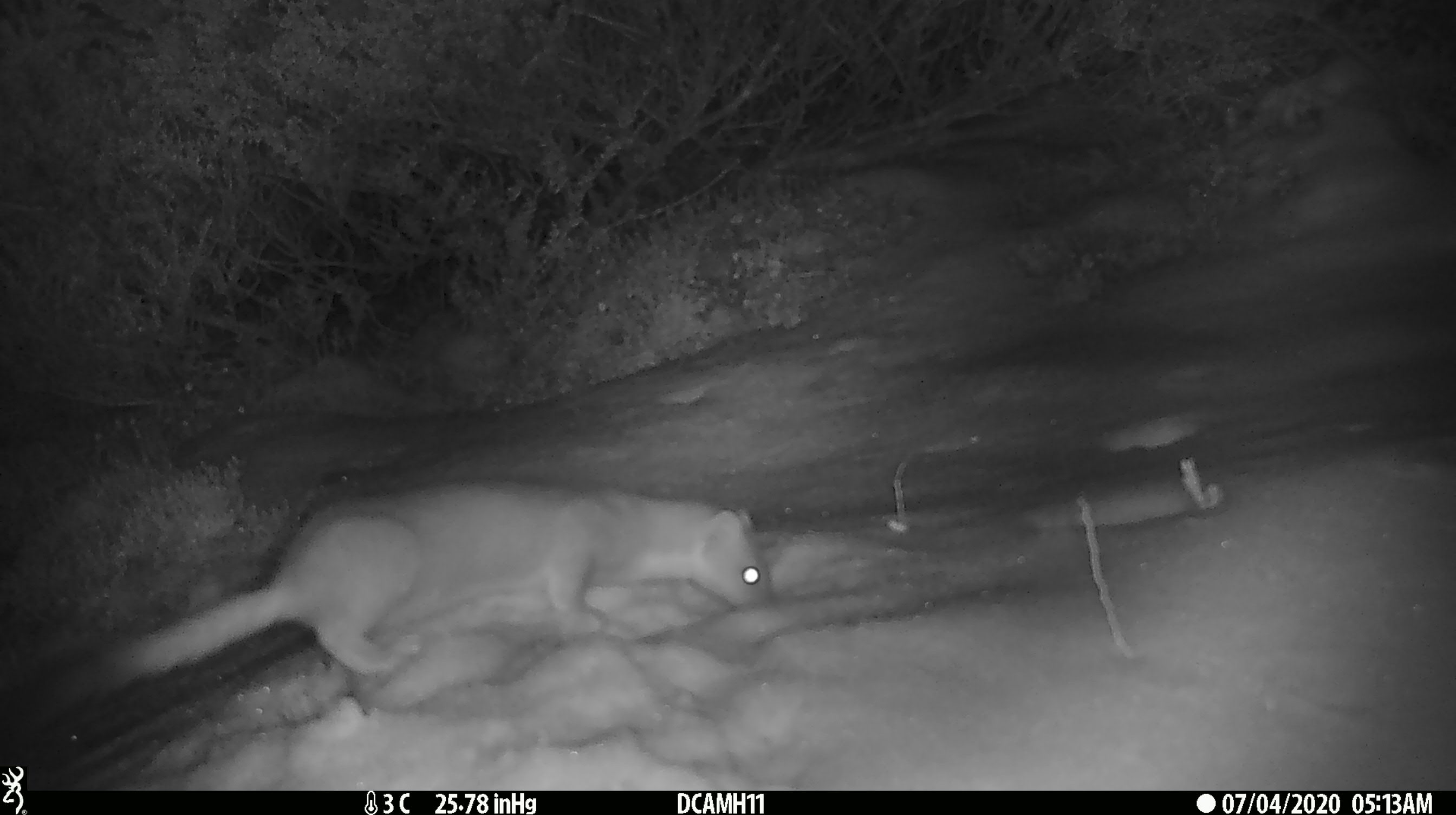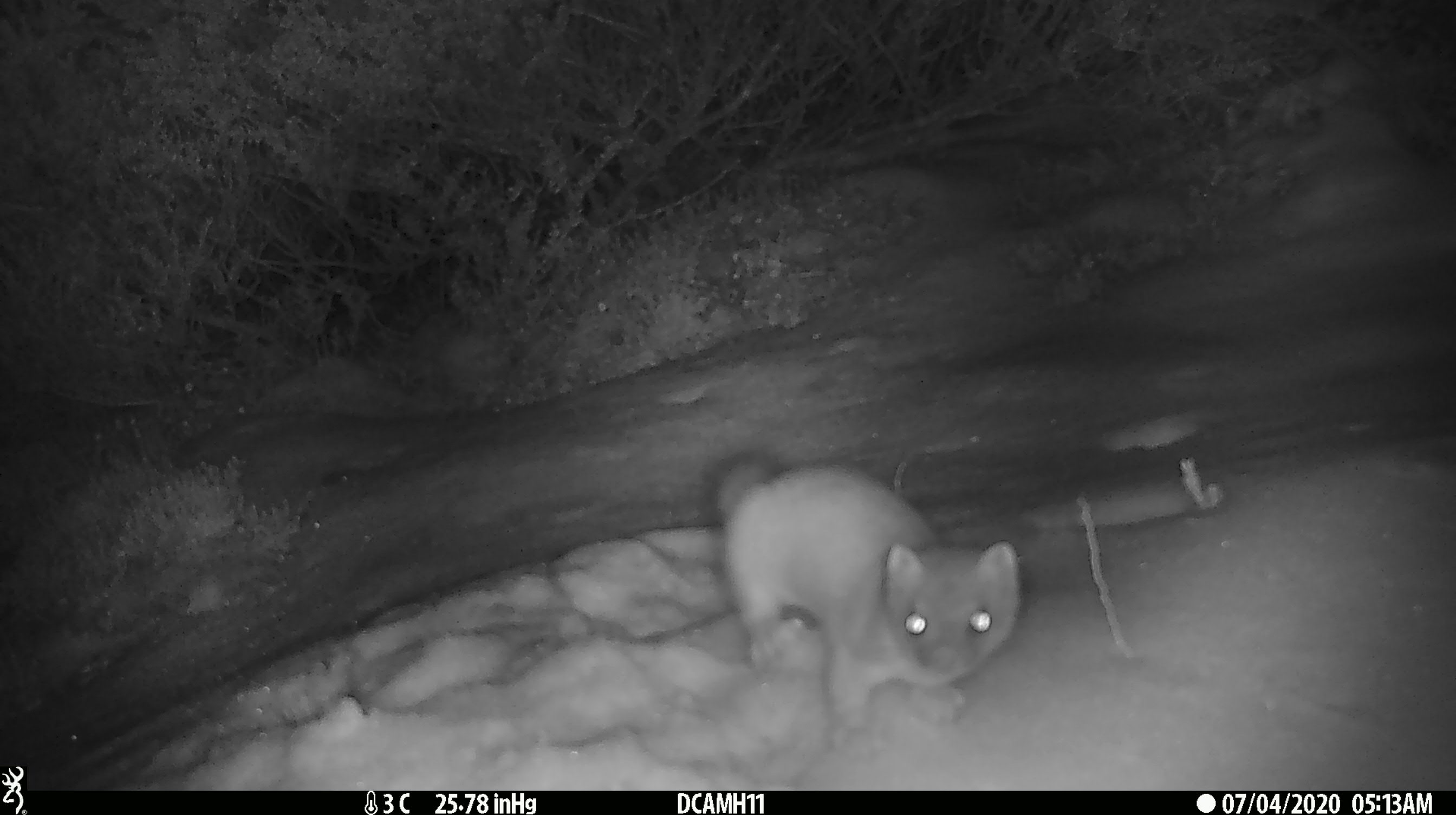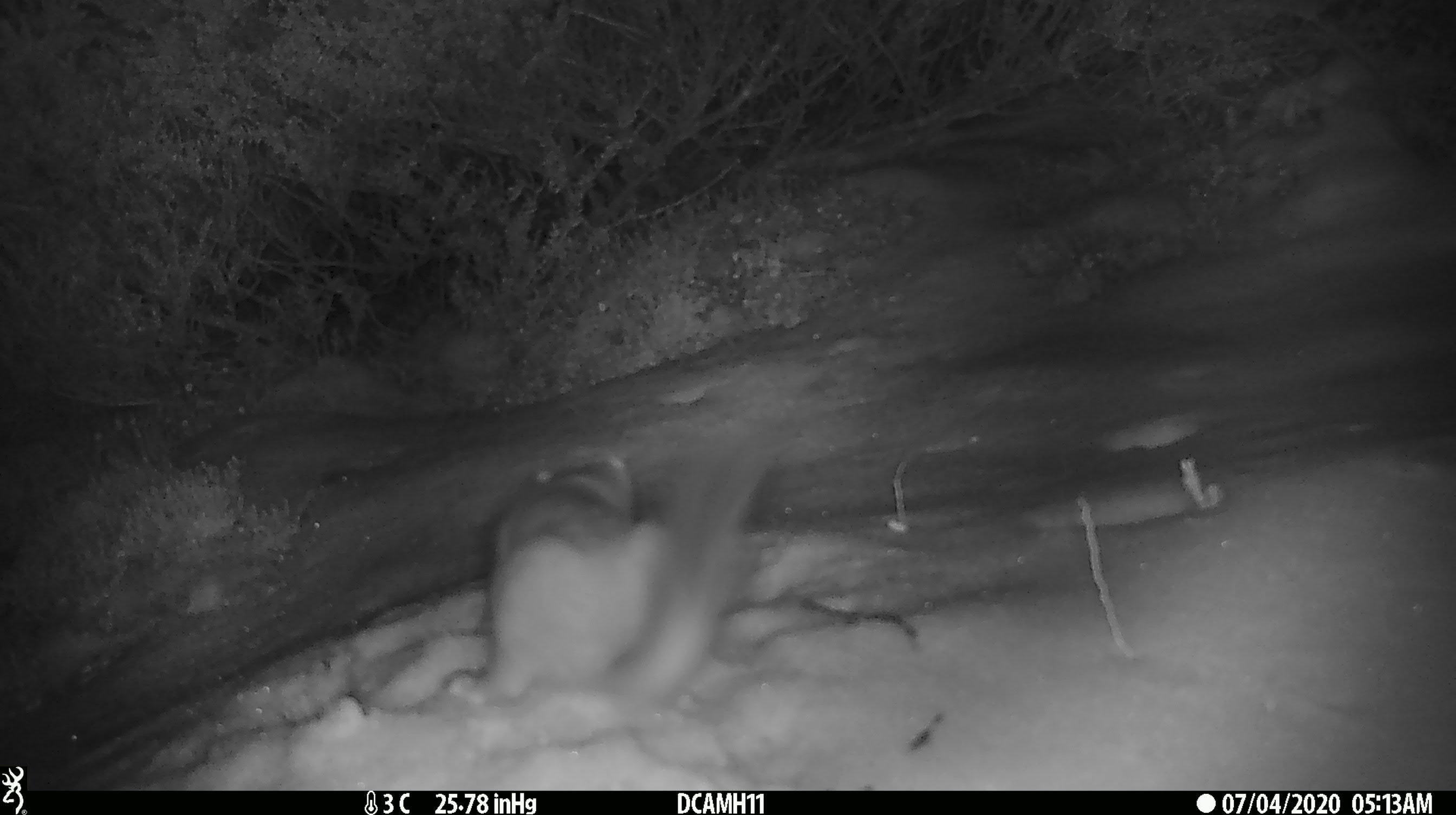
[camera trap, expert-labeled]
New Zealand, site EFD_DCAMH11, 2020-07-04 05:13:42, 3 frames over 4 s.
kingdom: Animalia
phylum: Chordata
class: Mammalia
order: Carnivora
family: Mustelidae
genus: Mustela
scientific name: Mustela erminea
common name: stoat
Stoat (Mustela erminea).